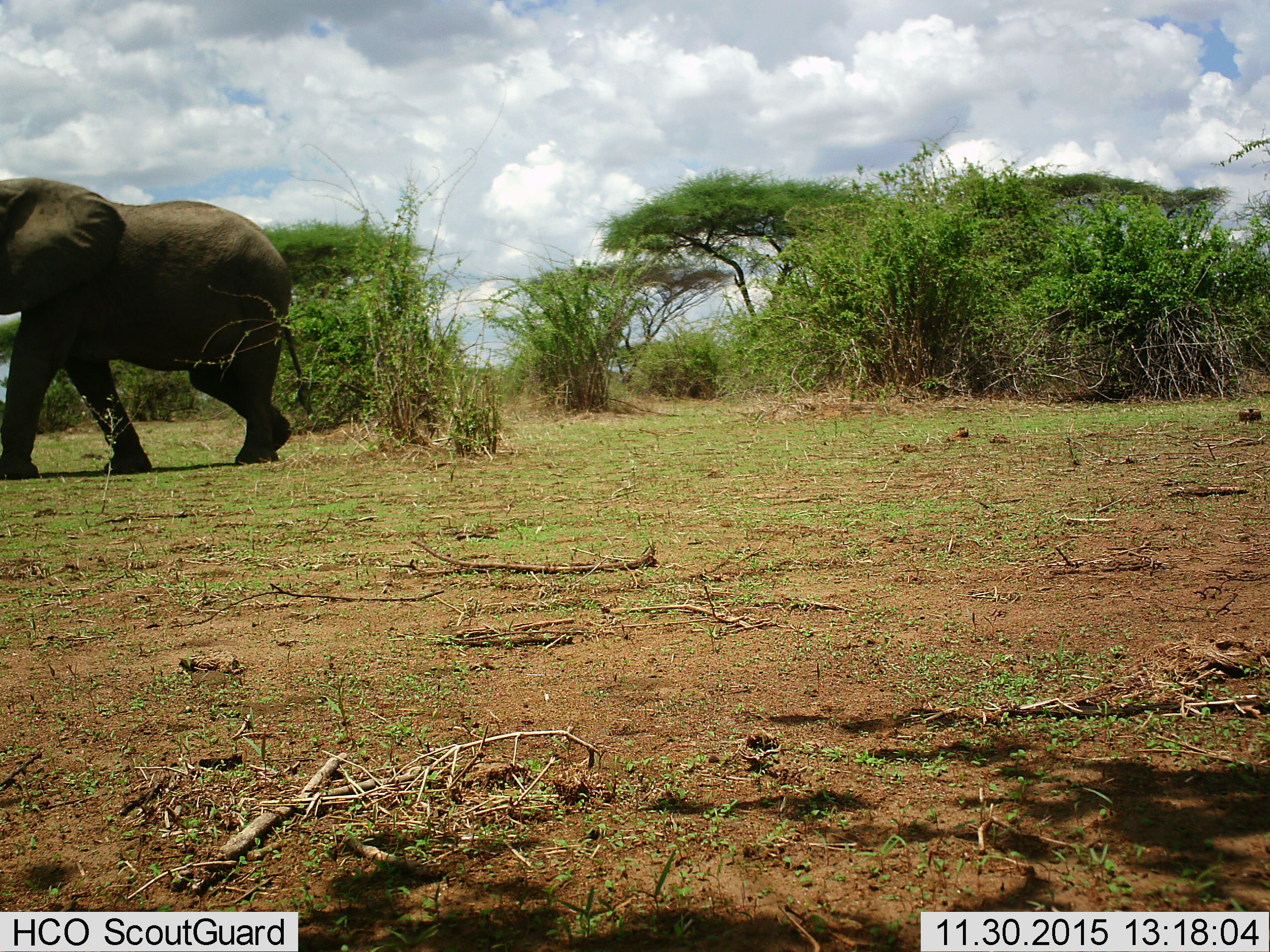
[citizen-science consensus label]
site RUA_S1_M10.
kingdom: Animalia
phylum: Chordata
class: Mammalia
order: Proboscidea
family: Elephantidae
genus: Loxodonta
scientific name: Loxodonta africana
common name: african bush elephant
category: elephant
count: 1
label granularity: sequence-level